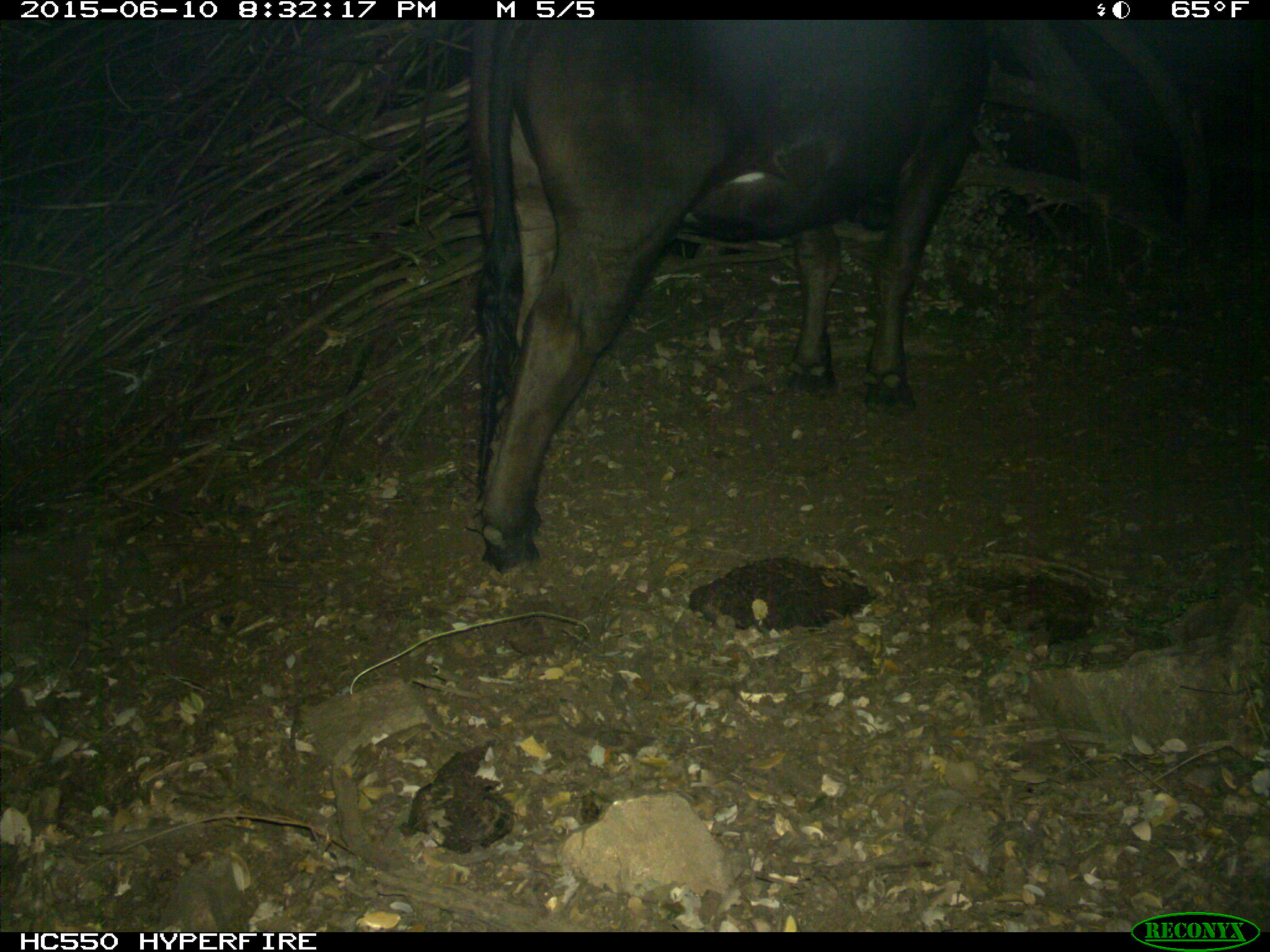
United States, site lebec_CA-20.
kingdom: Animalia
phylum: Chordata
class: Mammalia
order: Artiodactyla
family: Bovidae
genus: Bos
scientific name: Bos taurus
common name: domestic cow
Bos taurus (domestic cow).